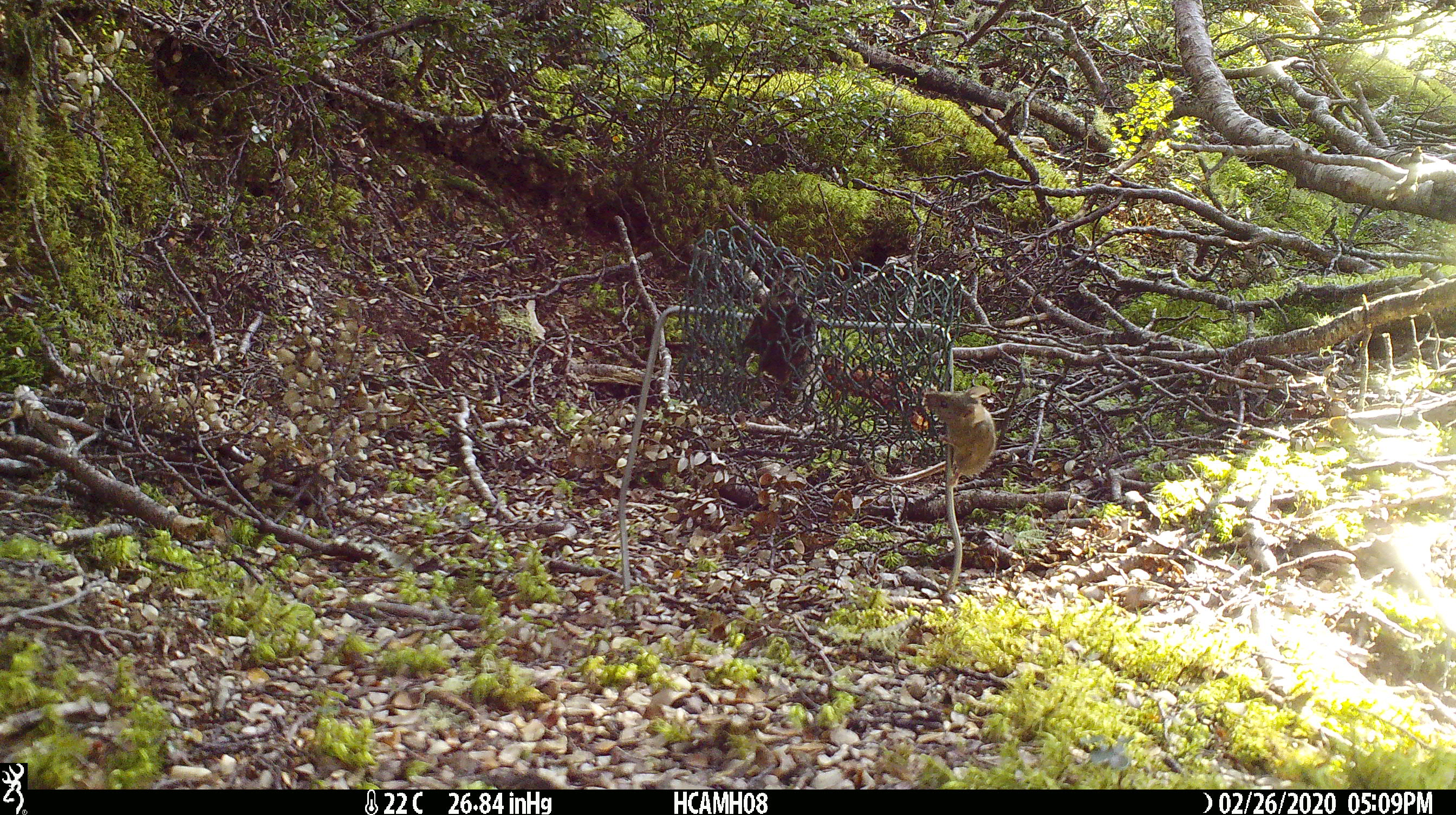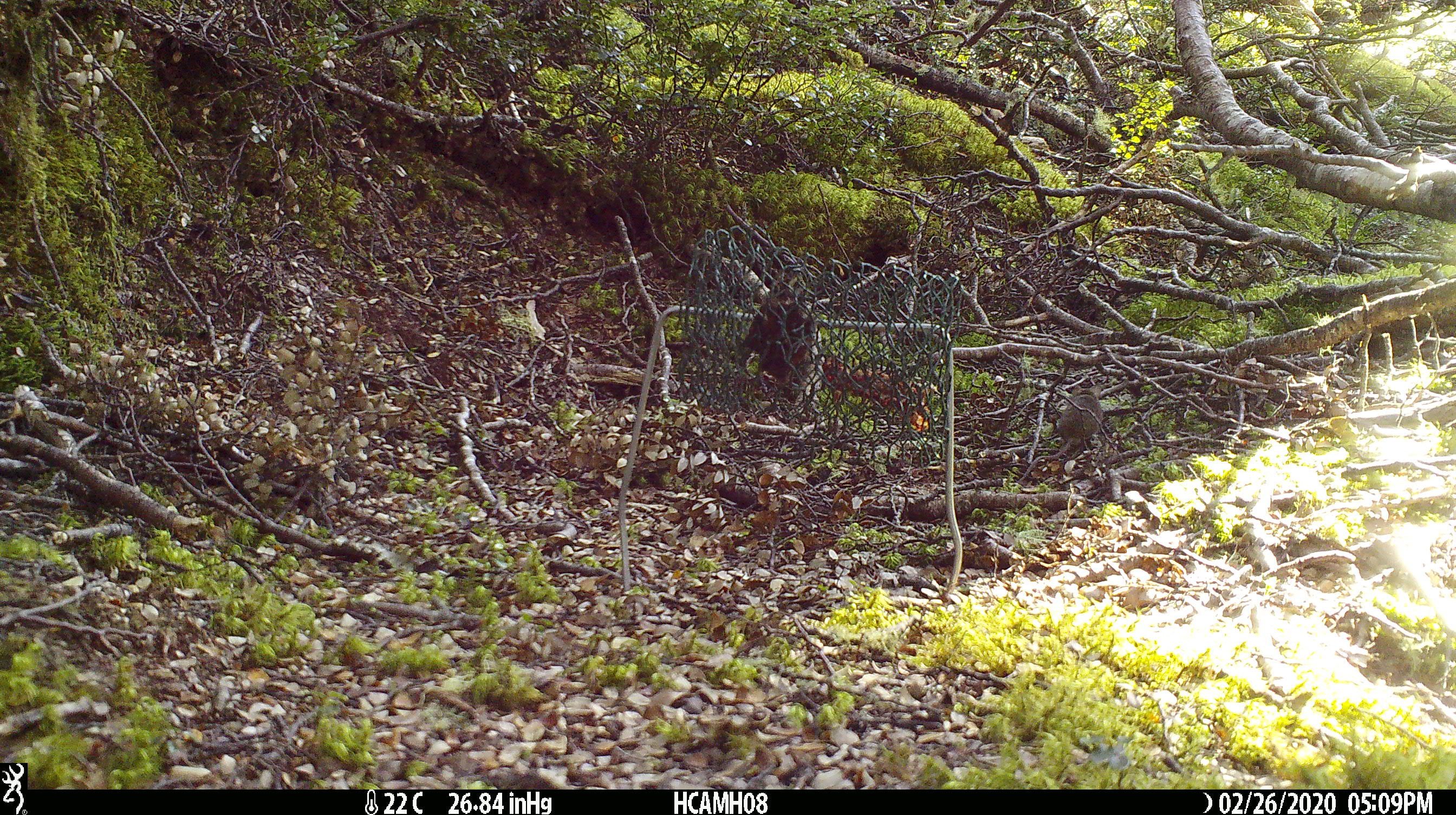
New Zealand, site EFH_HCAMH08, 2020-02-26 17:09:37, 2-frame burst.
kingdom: Animalia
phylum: Chordata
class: Mammalia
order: Rodentia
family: Muridae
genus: Mus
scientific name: Mus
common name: mouse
Mouse (Mus).